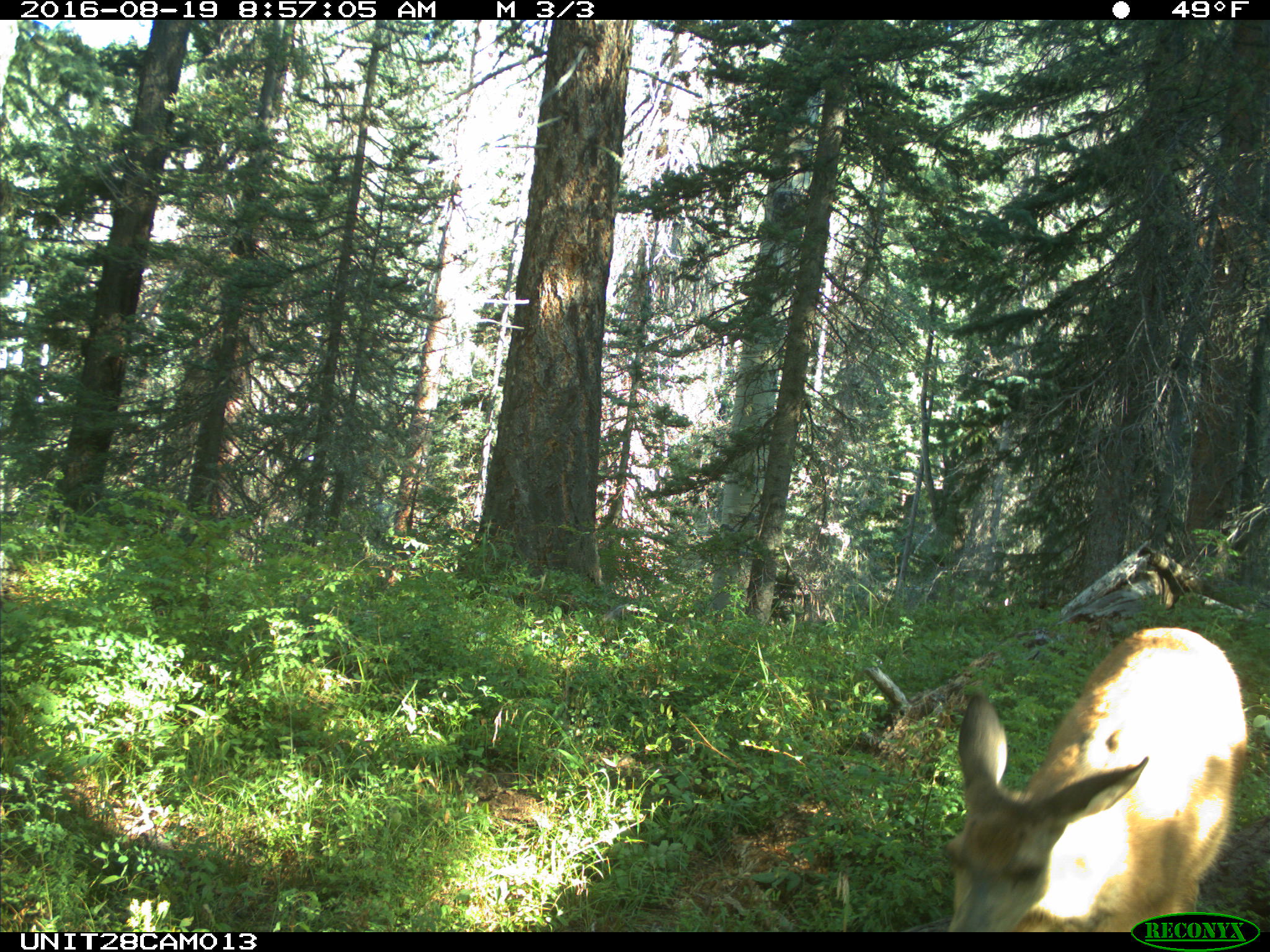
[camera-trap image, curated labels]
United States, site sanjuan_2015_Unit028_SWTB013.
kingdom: Animalia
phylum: Chordata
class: Mammalia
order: Artiodactyla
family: Cervidae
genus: Odocoileus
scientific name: Odocoileus hemionus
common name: mule deer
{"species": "Odocoileus hemionus (mule deer)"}